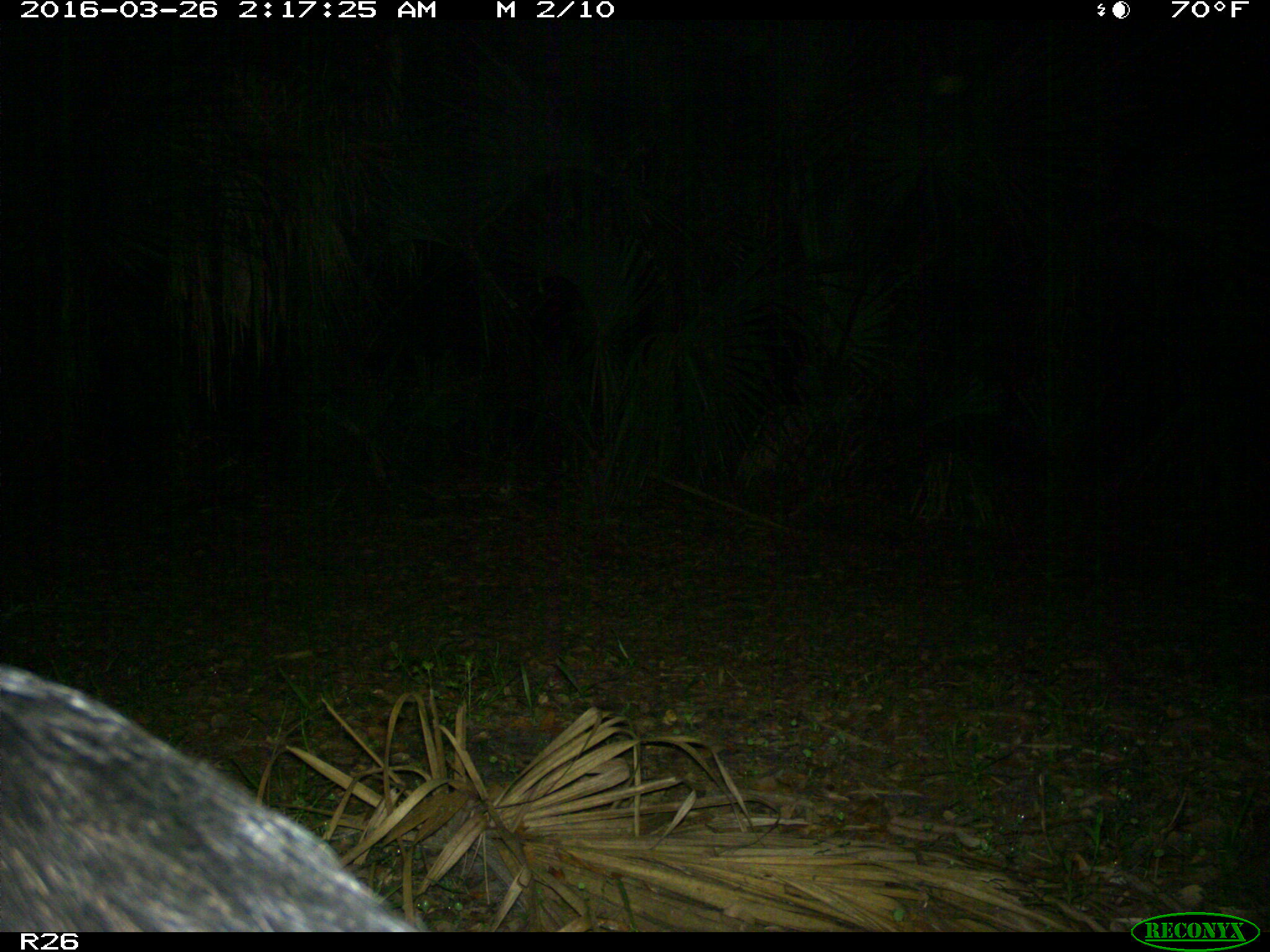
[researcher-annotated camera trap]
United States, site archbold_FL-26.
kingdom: Animalia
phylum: Chordata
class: Mammalia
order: Artiodactyla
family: Suidae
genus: Sus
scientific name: Sus scrofa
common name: wild boar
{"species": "Sus scrofa (wild boar)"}